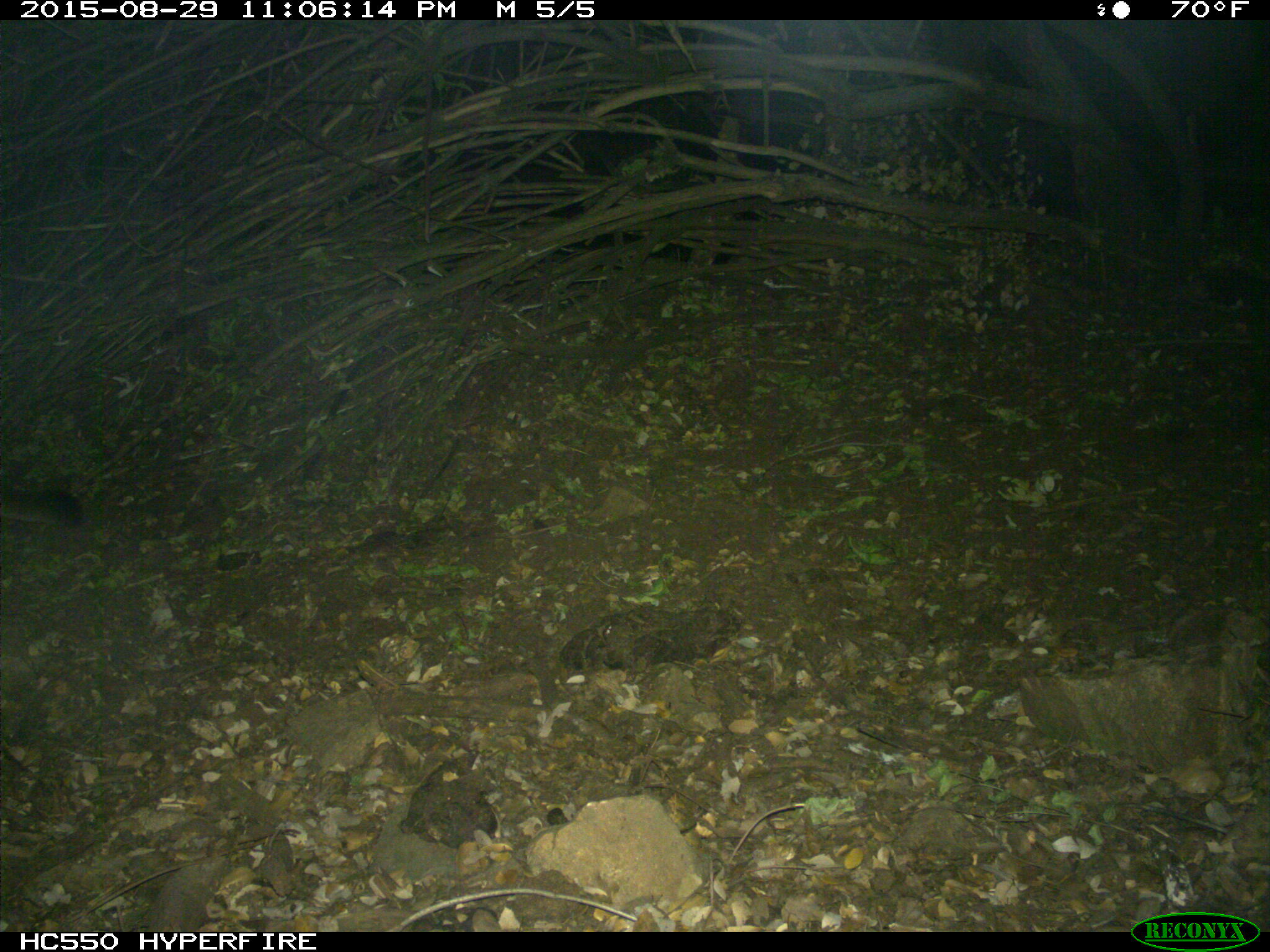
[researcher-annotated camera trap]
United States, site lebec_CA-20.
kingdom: Animalia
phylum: Chordata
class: Mammalia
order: Carnivora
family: Felidae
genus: Puma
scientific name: Puma concolor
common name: mountain lion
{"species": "Puma concolor (mountain lion)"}